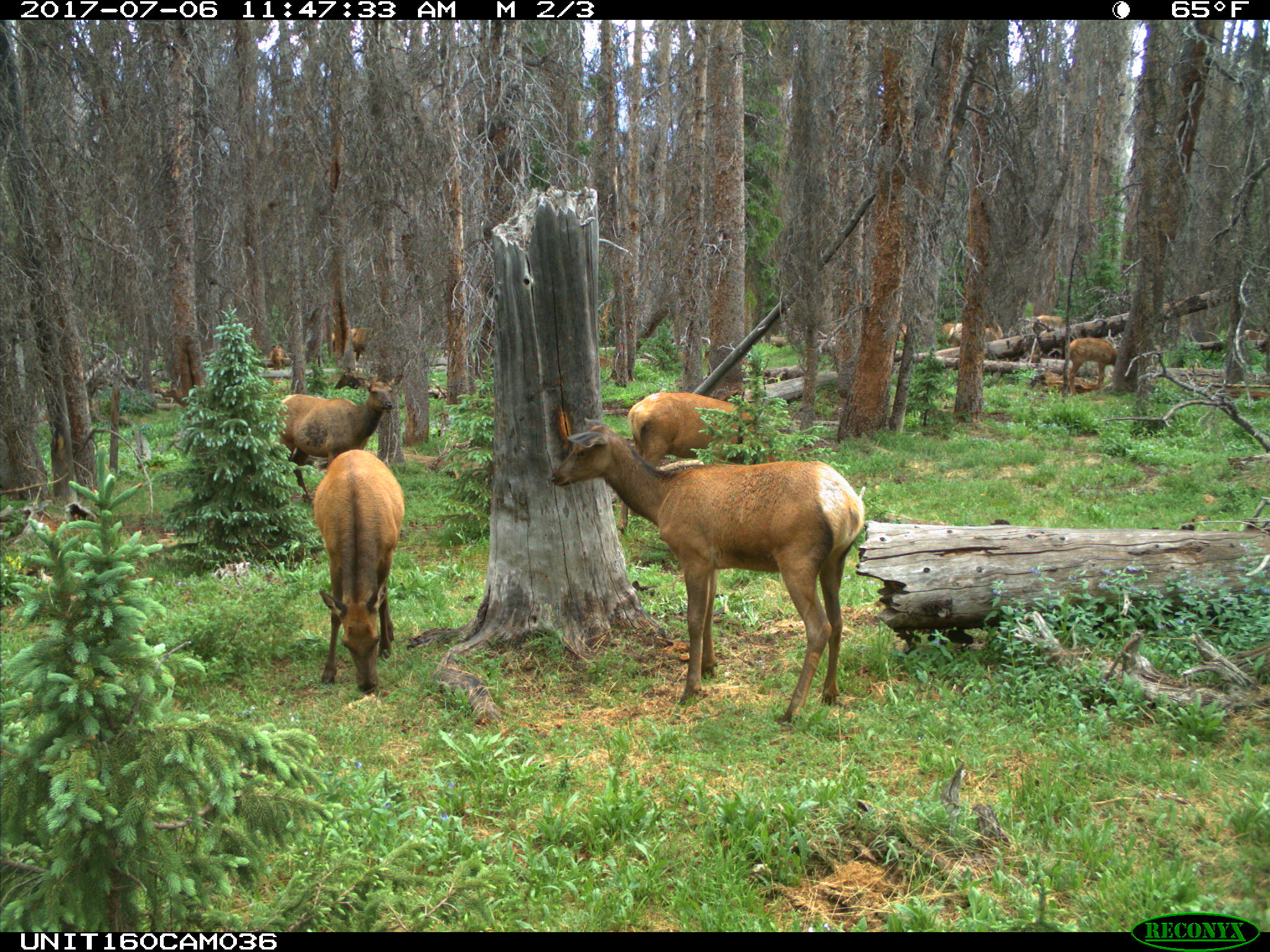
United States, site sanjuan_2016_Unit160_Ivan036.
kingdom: Animalia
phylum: Chordata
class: Mammalia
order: Artiodactyla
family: Cervidae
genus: Cervus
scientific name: Cervus elaphus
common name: red deer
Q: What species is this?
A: Cervus elaphus (red deer).